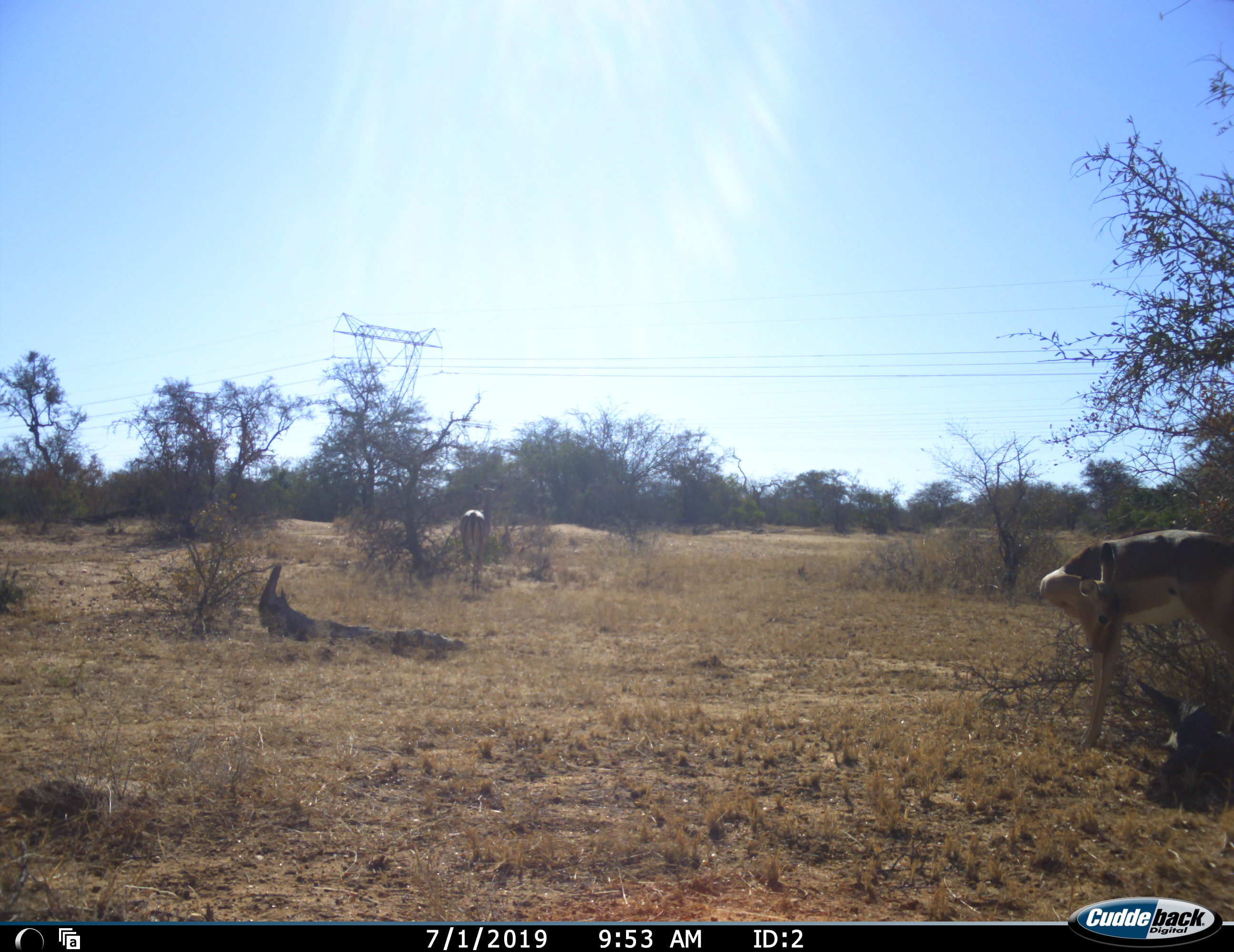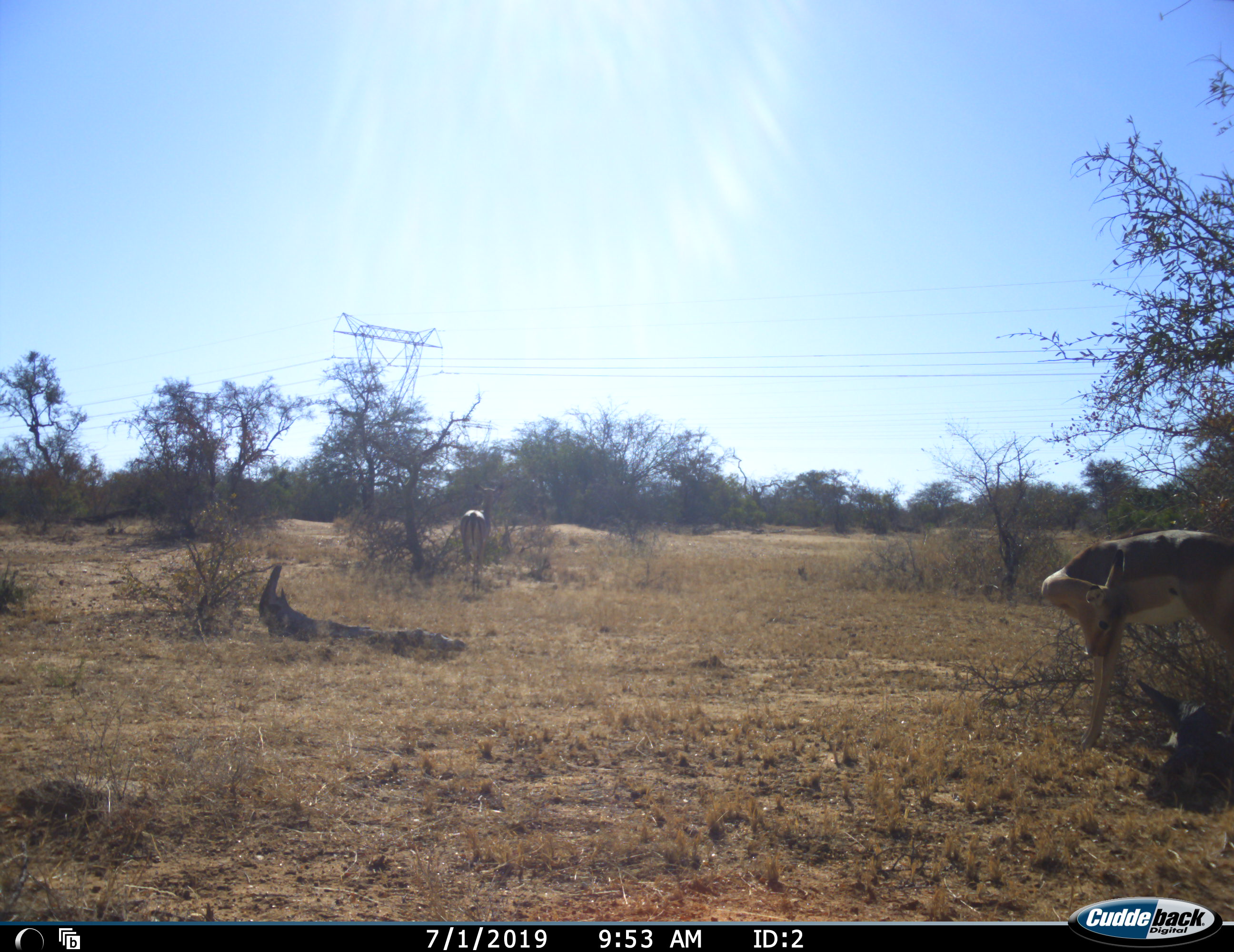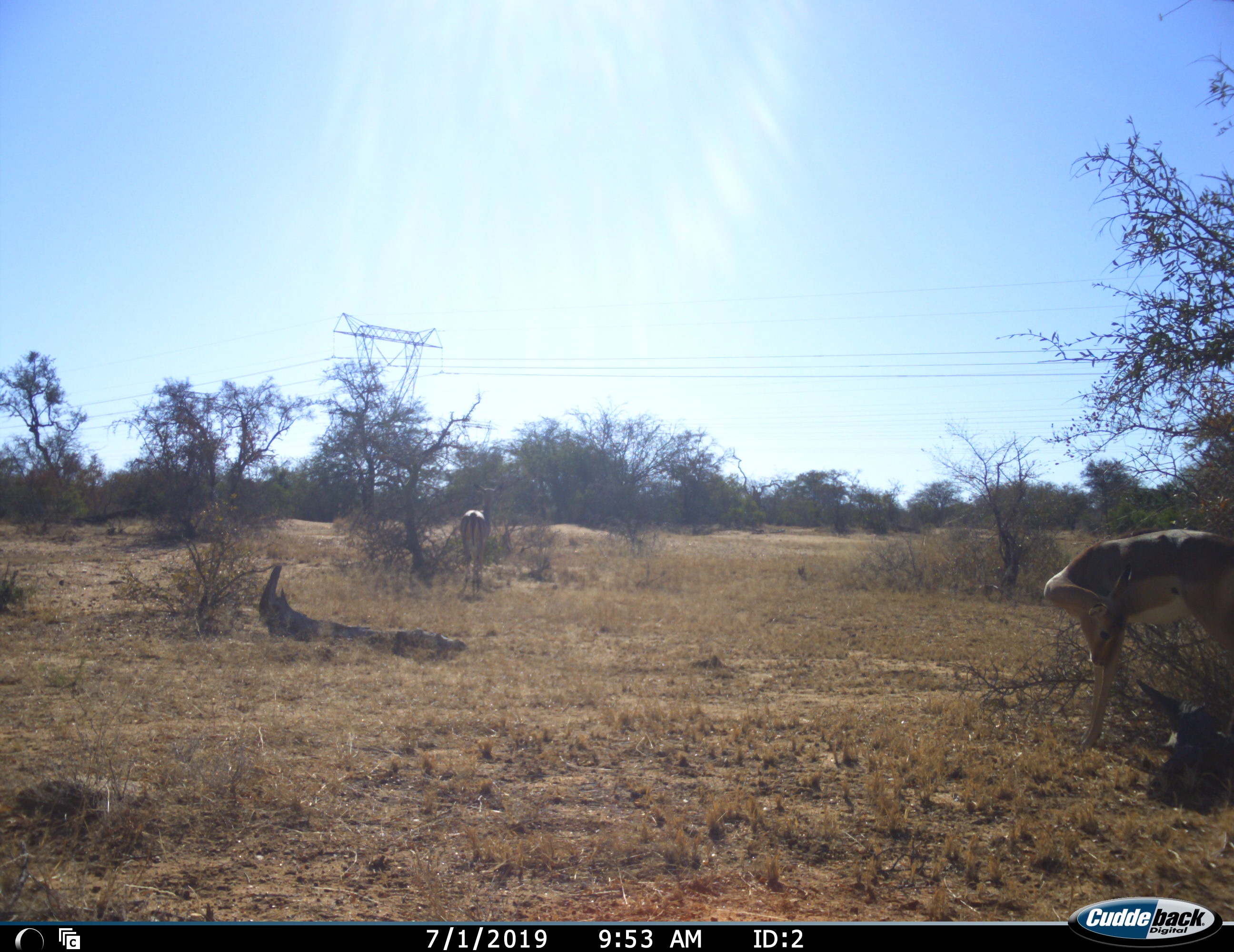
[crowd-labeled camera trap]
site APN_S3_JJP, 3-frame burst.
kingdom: Animalia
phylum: Chordata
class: Mammalia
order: Artiodactyla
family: Bovidae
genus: Aepyceros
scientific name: Aepyceros melampus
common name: impala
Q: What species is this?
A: Impala (Aepyceros melampus).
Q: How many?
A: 2.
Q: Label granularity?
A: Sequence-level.